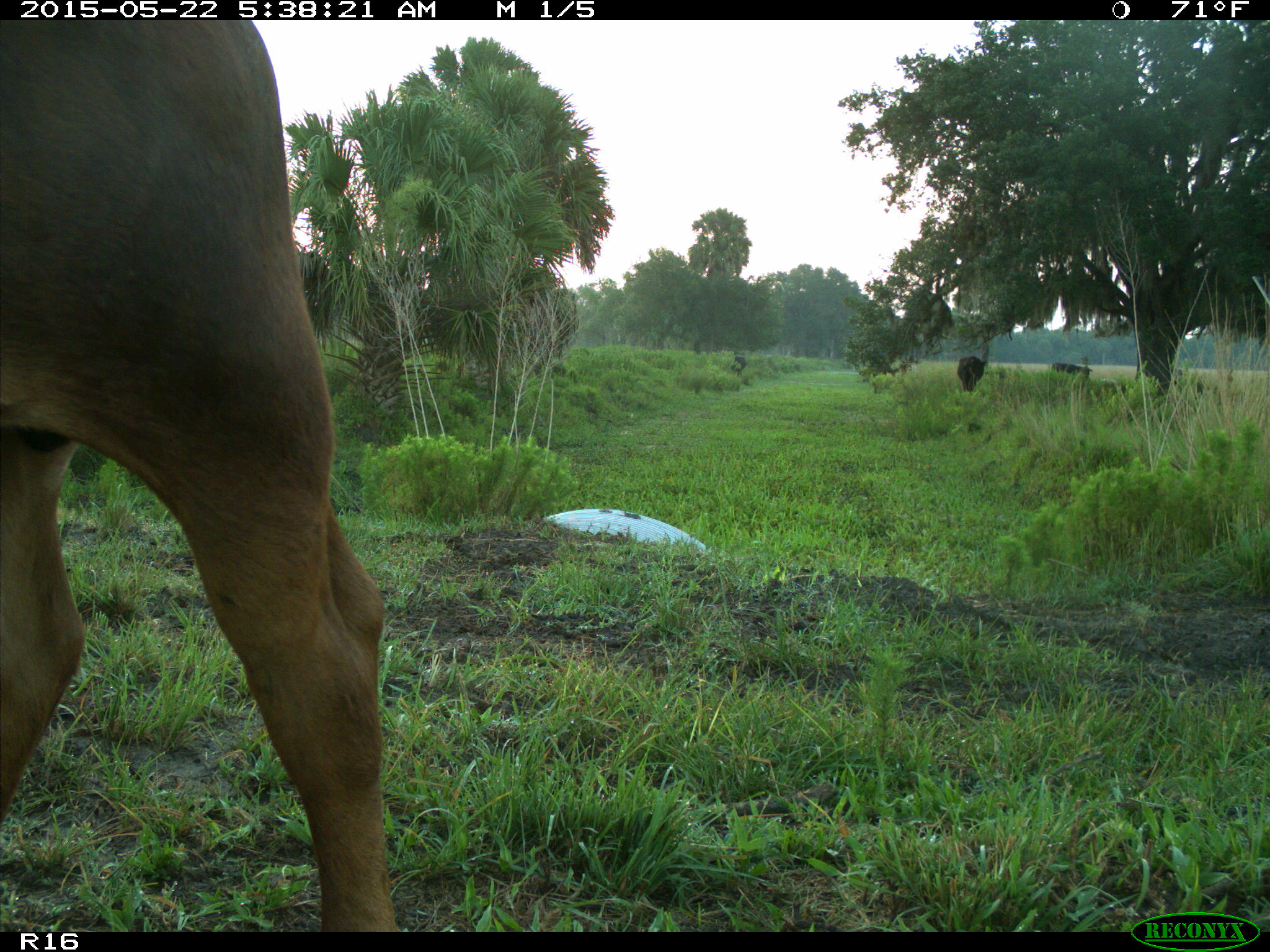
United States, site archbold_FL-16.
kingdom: Animalia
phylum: Chordata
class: Mammalia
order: Artiodactyla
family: Bovidae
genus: Bos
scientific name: Bos taurus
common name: domestic cow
Bos taurus (domestic cow).